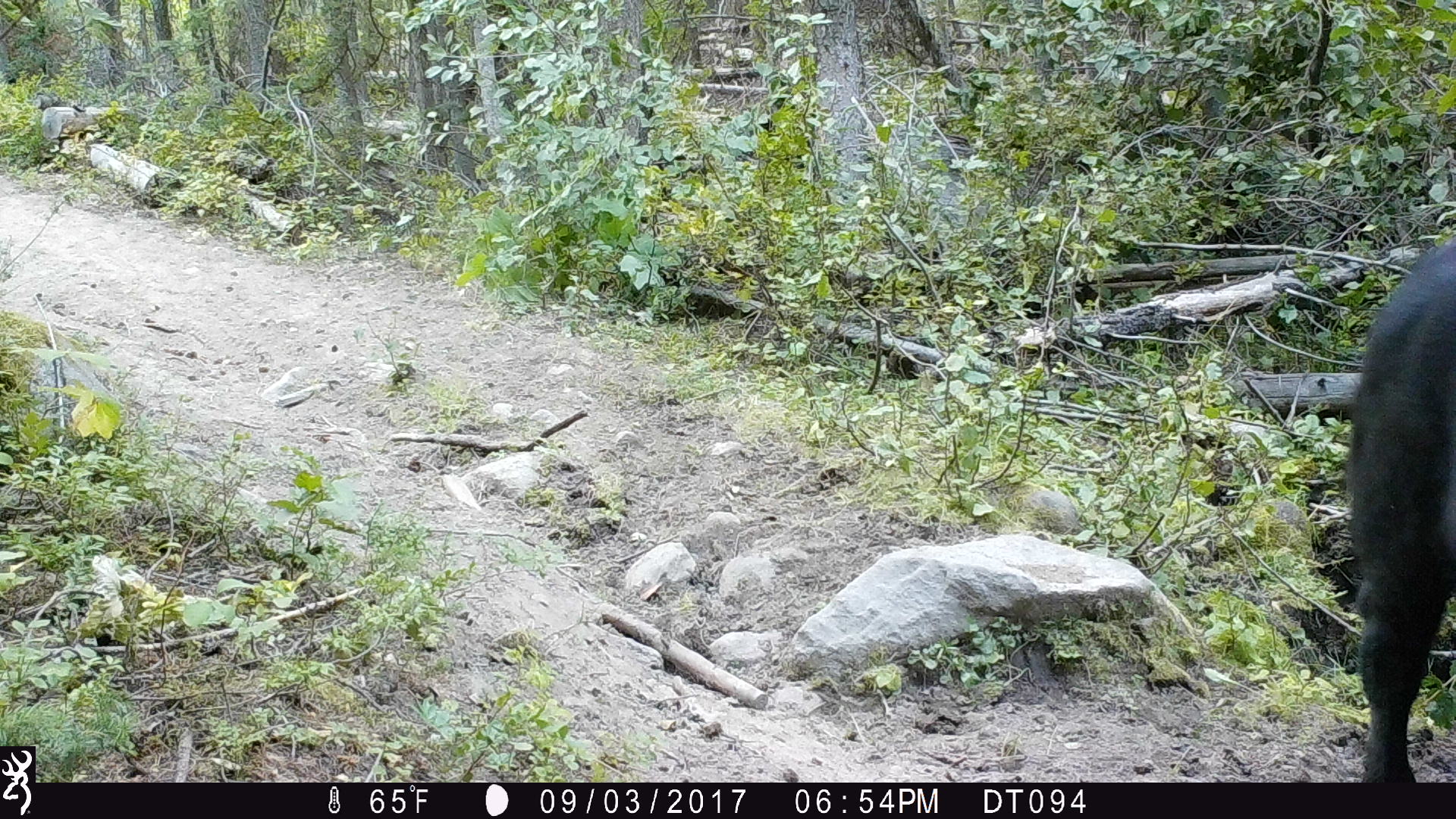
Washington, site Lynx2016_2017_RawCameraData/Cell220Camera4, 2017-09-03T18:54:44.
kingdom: Animalia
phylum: Chordata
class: Mammalia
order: Artiodactyla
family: Bovidae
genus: Bos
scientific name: Bos taurus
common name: domestic cattle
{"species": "domestic cattle (Bos taurus)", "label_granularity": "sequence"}